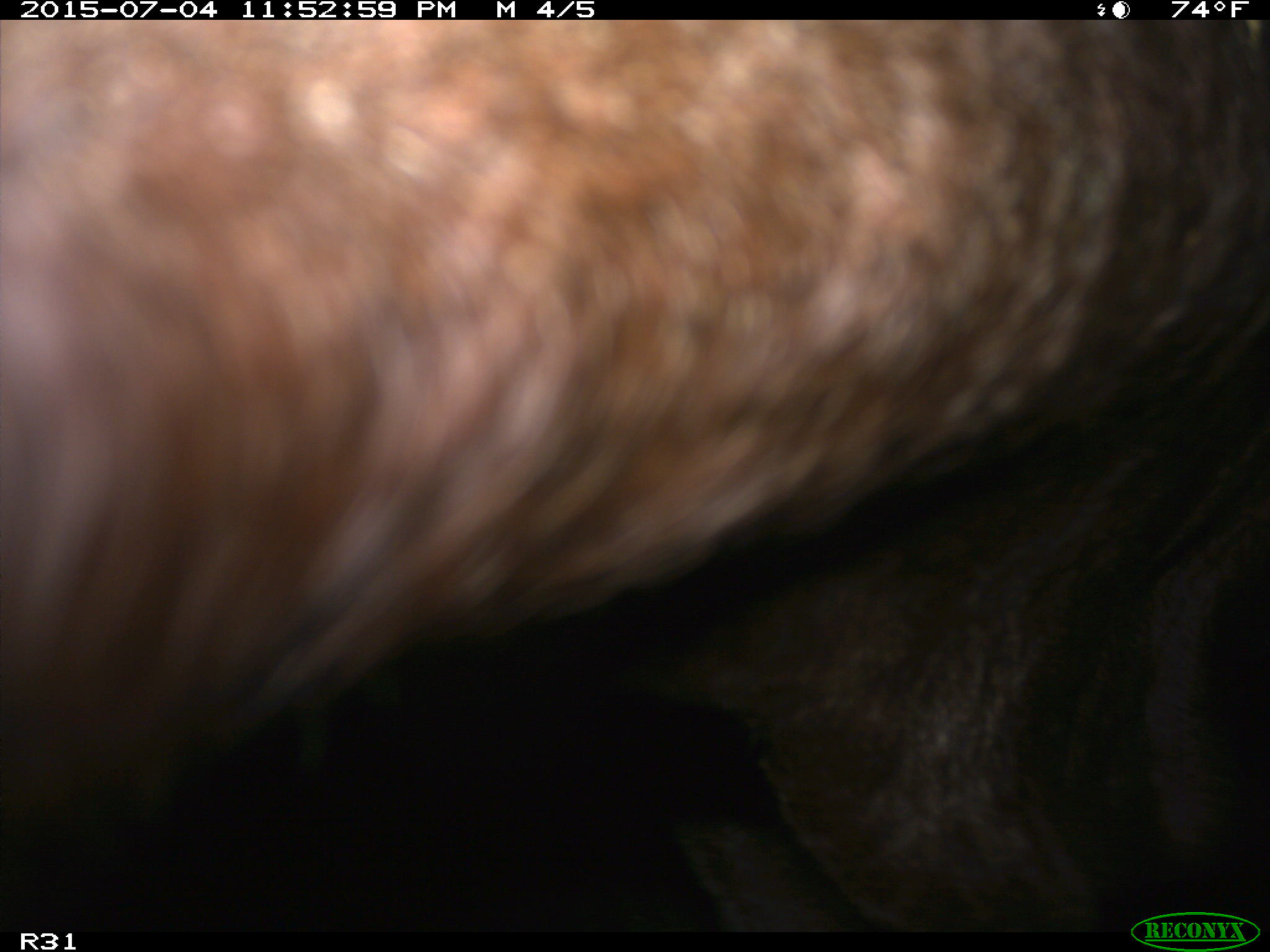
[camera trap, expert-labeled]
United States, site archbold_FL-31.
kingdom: Animalia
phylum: Chordata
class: Mammalia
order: Artiodactyla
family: Bovidae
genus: Bos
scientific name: Bos taurus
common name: domestic cow